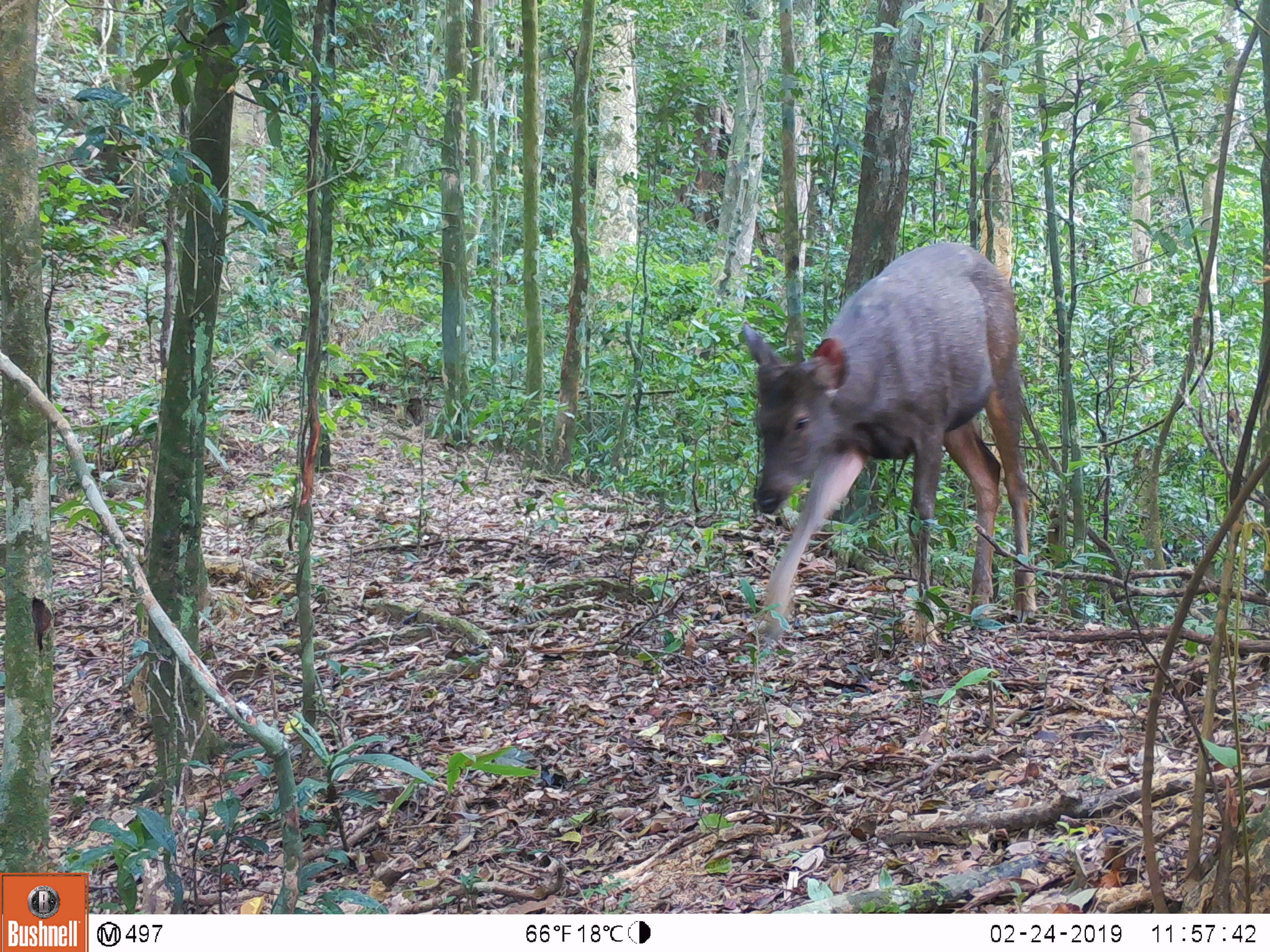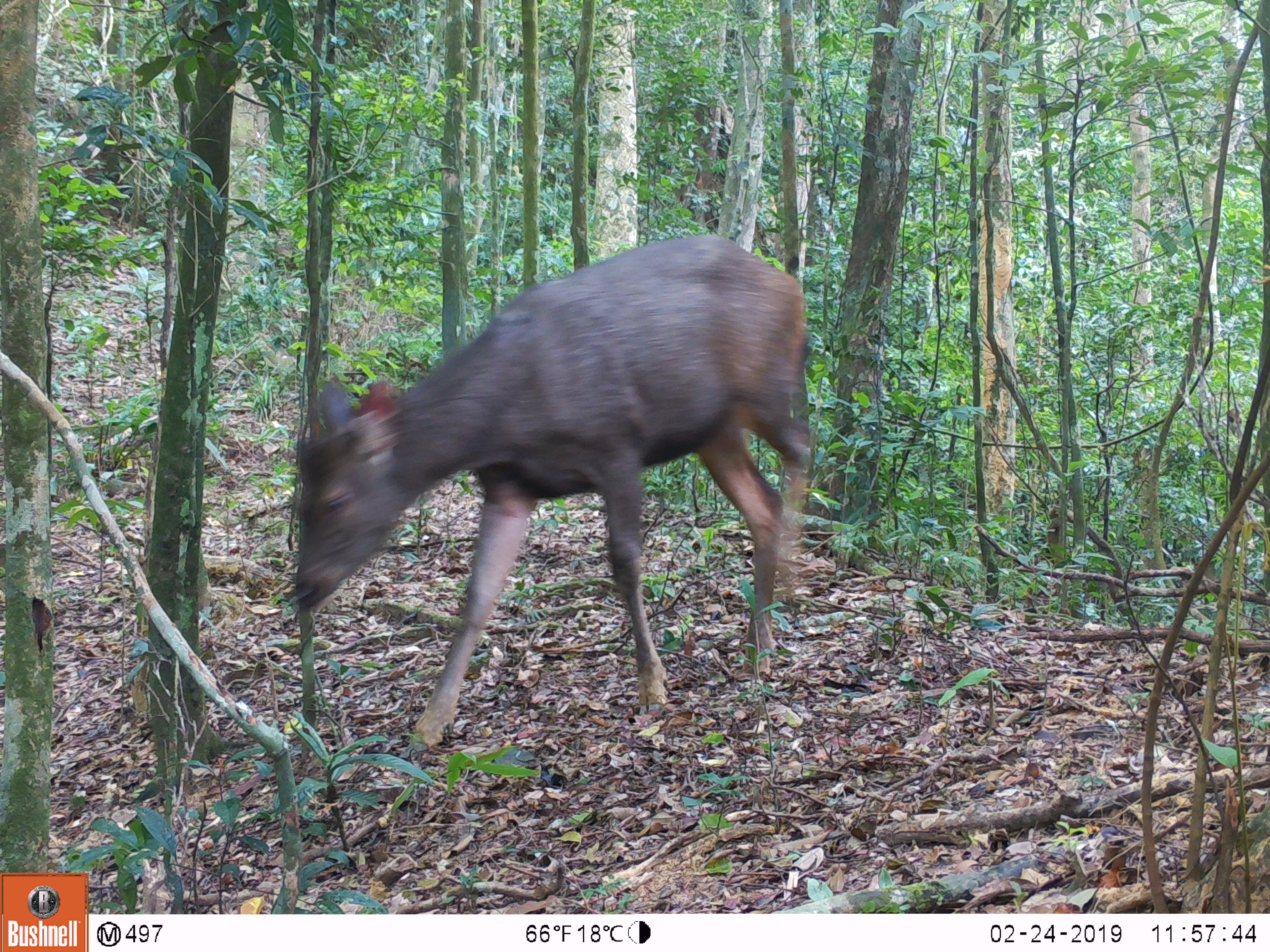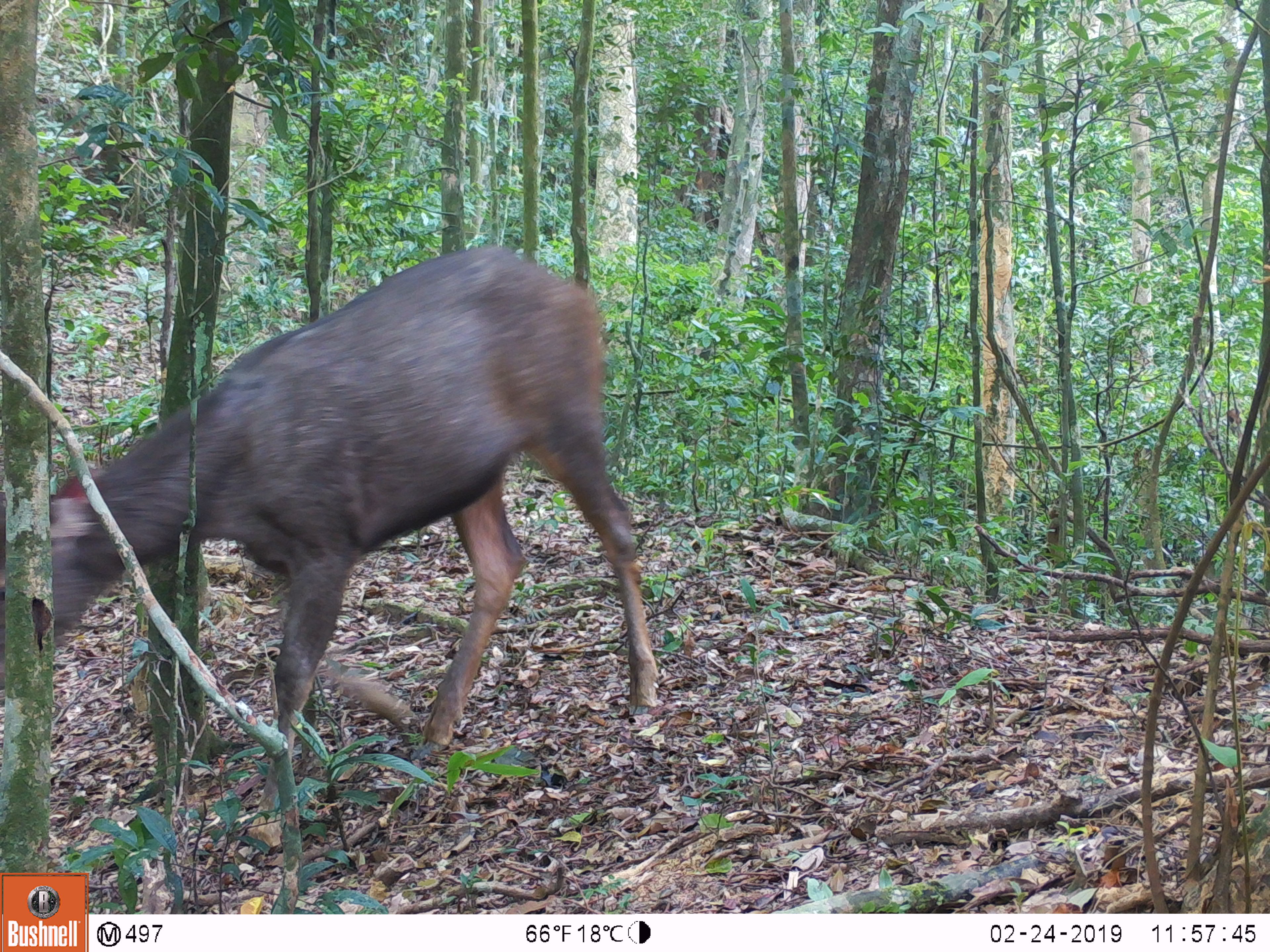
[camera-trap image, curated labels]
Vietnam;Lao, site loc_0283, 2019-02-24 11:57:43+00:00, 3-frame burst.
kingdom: Animalia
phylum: Chordata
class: Mammalia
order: Artiodactyla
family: Cervidae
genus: Rusa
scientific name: Rusa unicolor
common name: sambar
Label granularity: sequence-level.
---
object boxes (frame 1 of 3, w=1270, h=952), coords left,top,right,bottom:
sambar: 740,242,1037,645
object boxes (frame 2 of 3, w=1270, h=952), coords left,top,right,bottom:
sambar: 294,234,814,748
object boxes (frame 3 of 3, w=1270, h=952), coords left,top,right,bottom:
sambar: 0,244,658,810